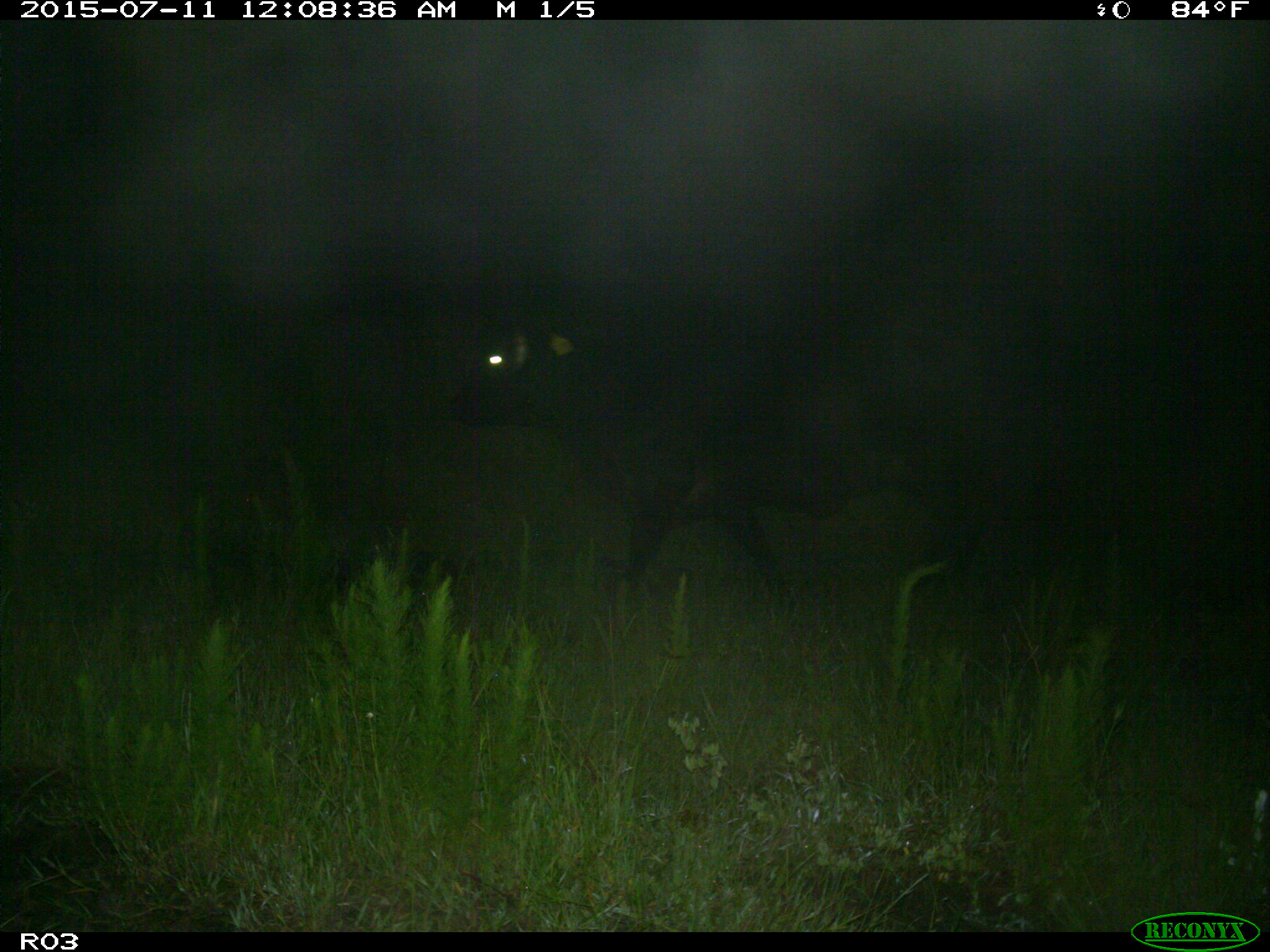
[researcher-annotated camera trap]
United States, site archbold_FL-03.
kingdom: Animalia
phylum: Chordata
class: Mammalia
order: Artiodactyla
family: Bovidae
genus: Bos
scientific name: Bos taurus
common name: domestic cow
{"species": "Bos taurus (domestic cow)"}